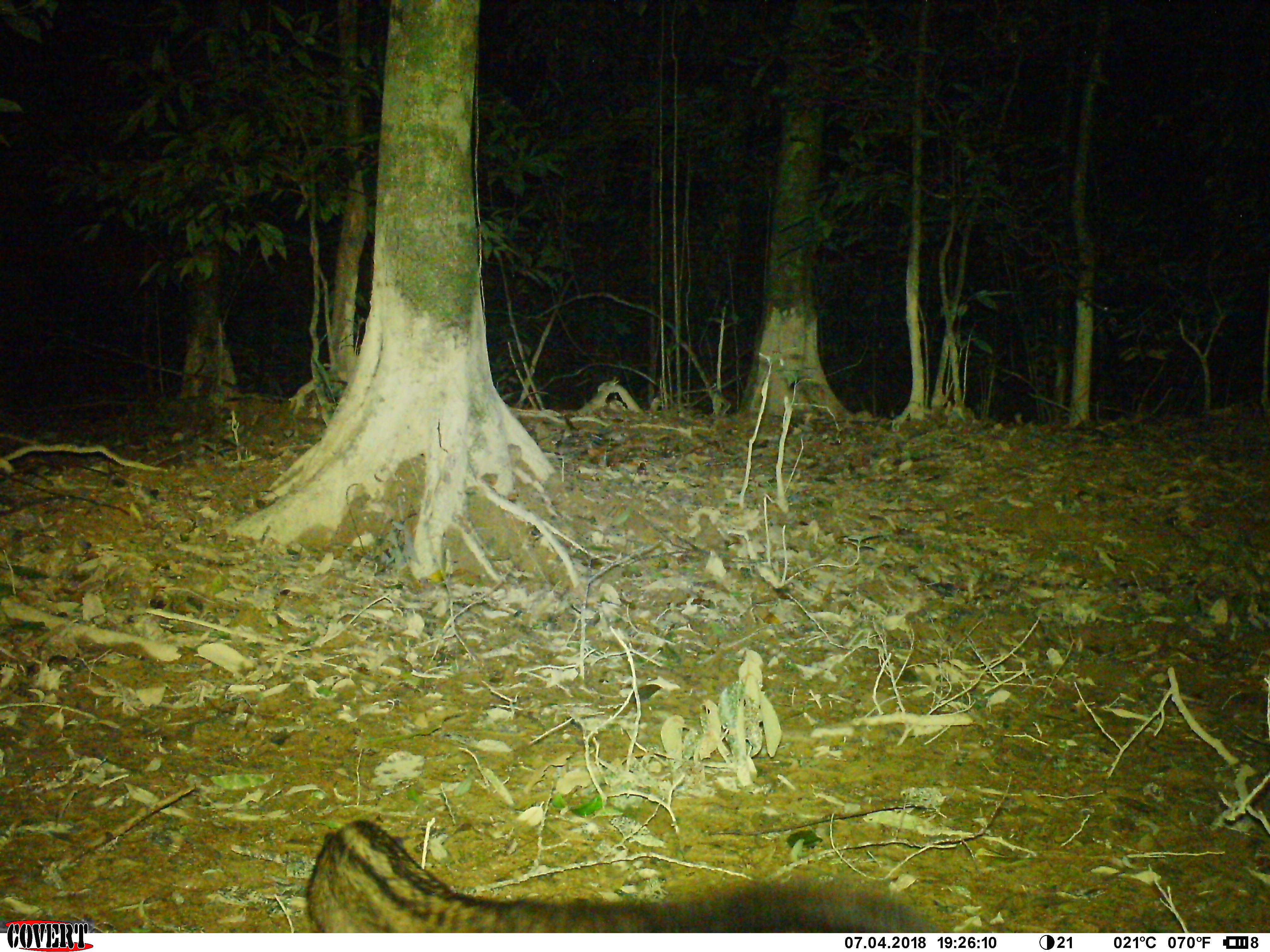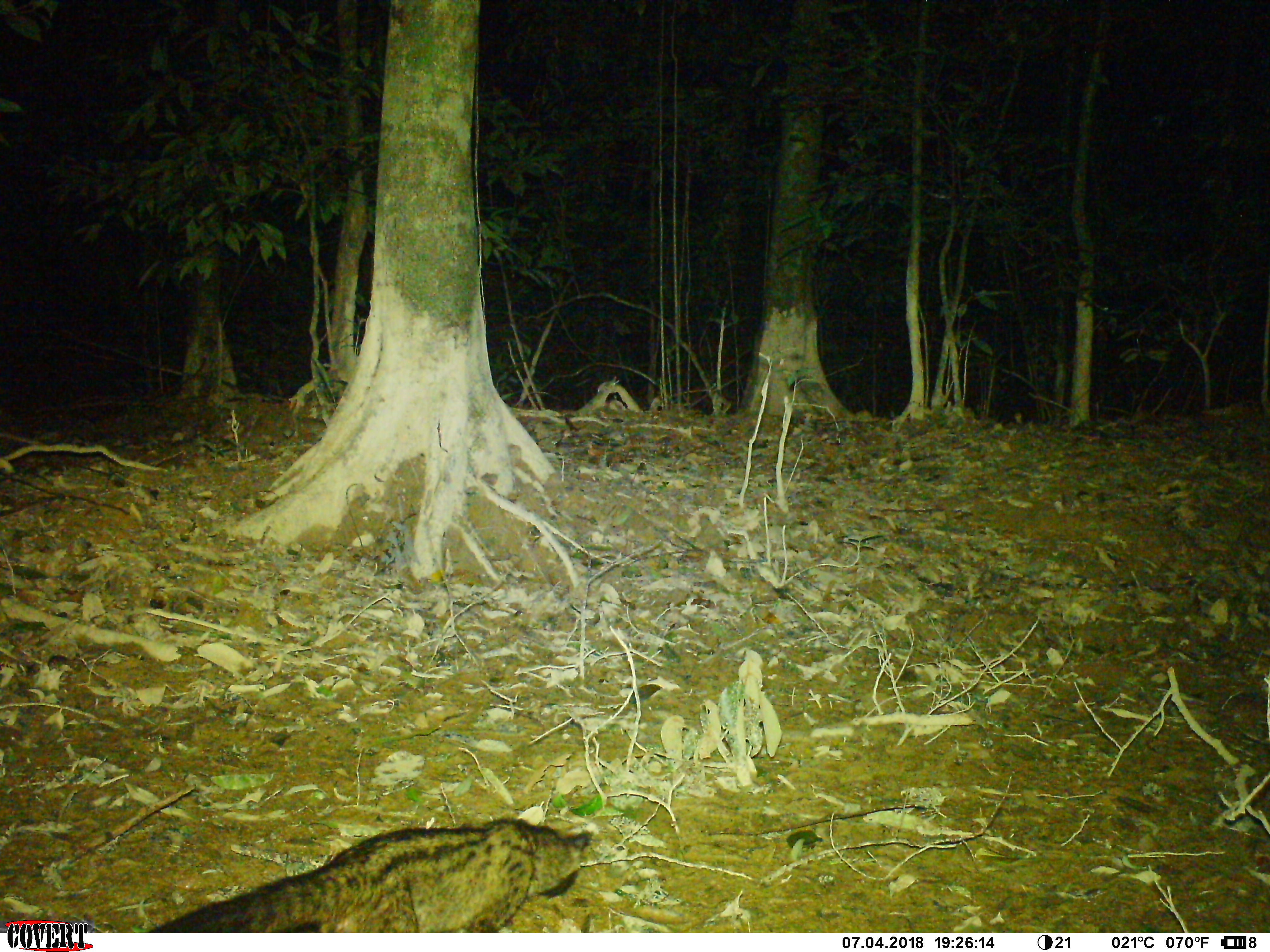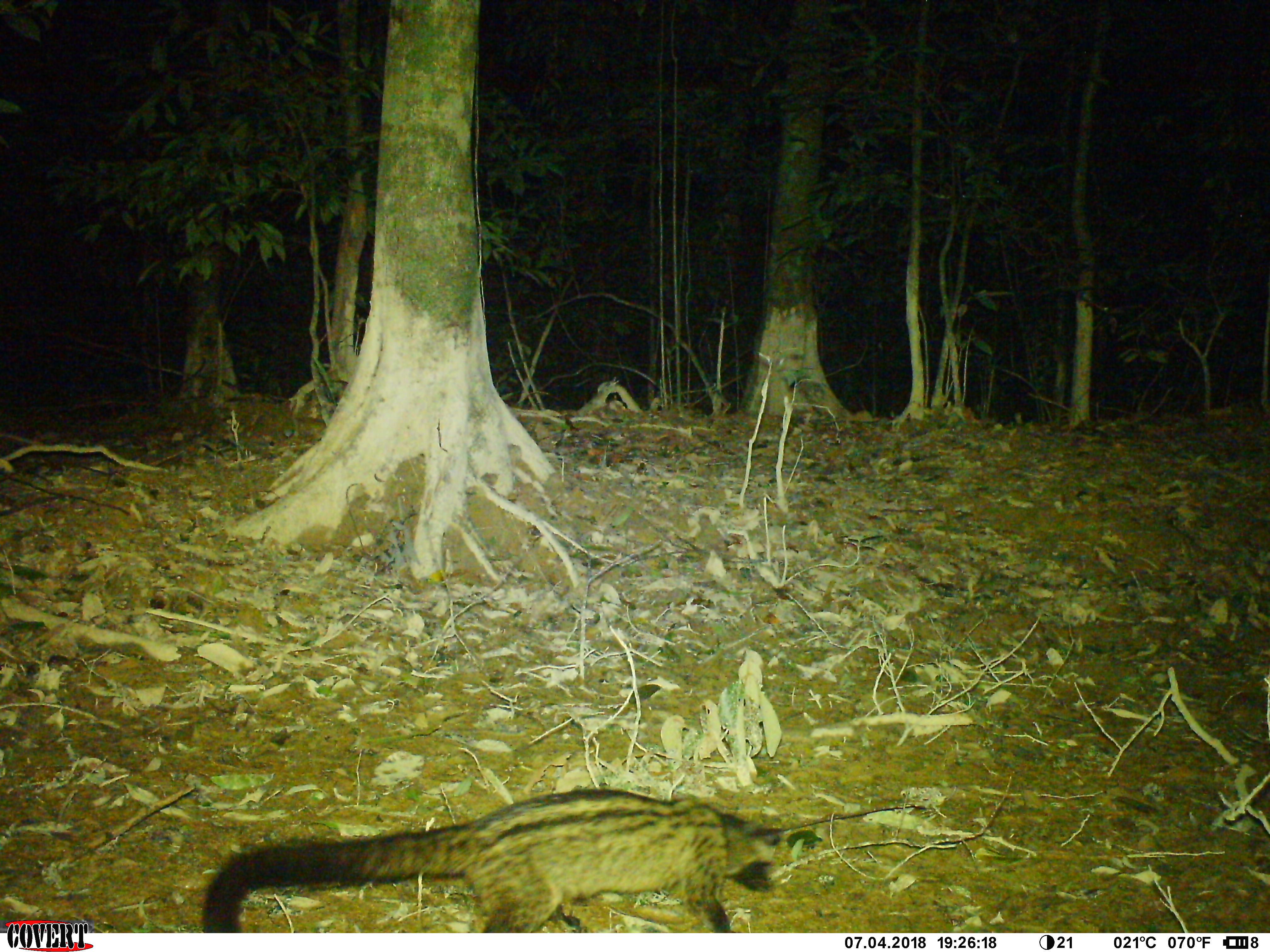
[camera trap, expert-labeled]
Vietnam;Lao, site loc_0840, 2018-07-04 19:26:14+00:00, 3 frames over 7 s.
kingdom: Animalia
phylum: Chordata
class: Mammalia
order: Carnivora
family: Viverridae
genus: Paradoxurus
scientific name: Paradoxurus hermaphroditus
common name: common palm civet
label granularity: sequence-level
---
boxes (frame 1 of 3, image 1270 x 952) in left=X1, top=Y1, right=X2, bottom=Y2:
common palm civet: left=304, top=818, right=940, bottom=933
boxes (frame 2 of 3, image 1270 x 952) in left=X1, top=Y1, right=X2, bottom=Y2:
common palm civet: left=146, top=819, right=591, bottom=933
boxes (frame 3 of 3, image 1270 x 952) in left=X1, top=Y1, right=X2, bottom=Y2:
common palm civet: left=202, top=789, right=784, bottom=933